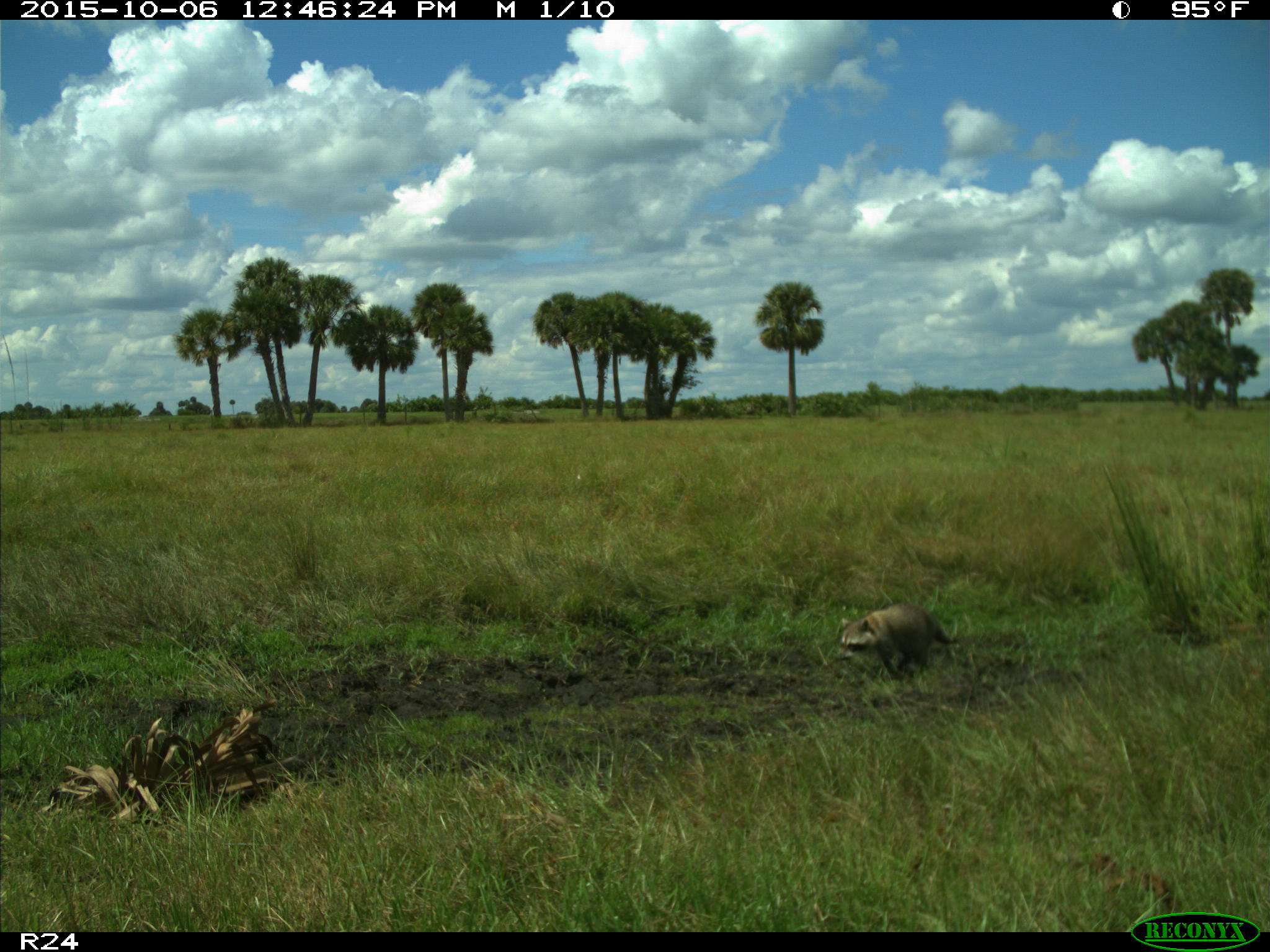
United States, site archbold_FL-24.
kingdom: Animalia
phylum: Chordata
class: Mammalia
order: Carnivora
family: Procyonidae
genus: Procyon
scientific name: Procyon lotor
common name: common raccoon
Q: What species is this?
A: Procyon lotor (common raccoon).